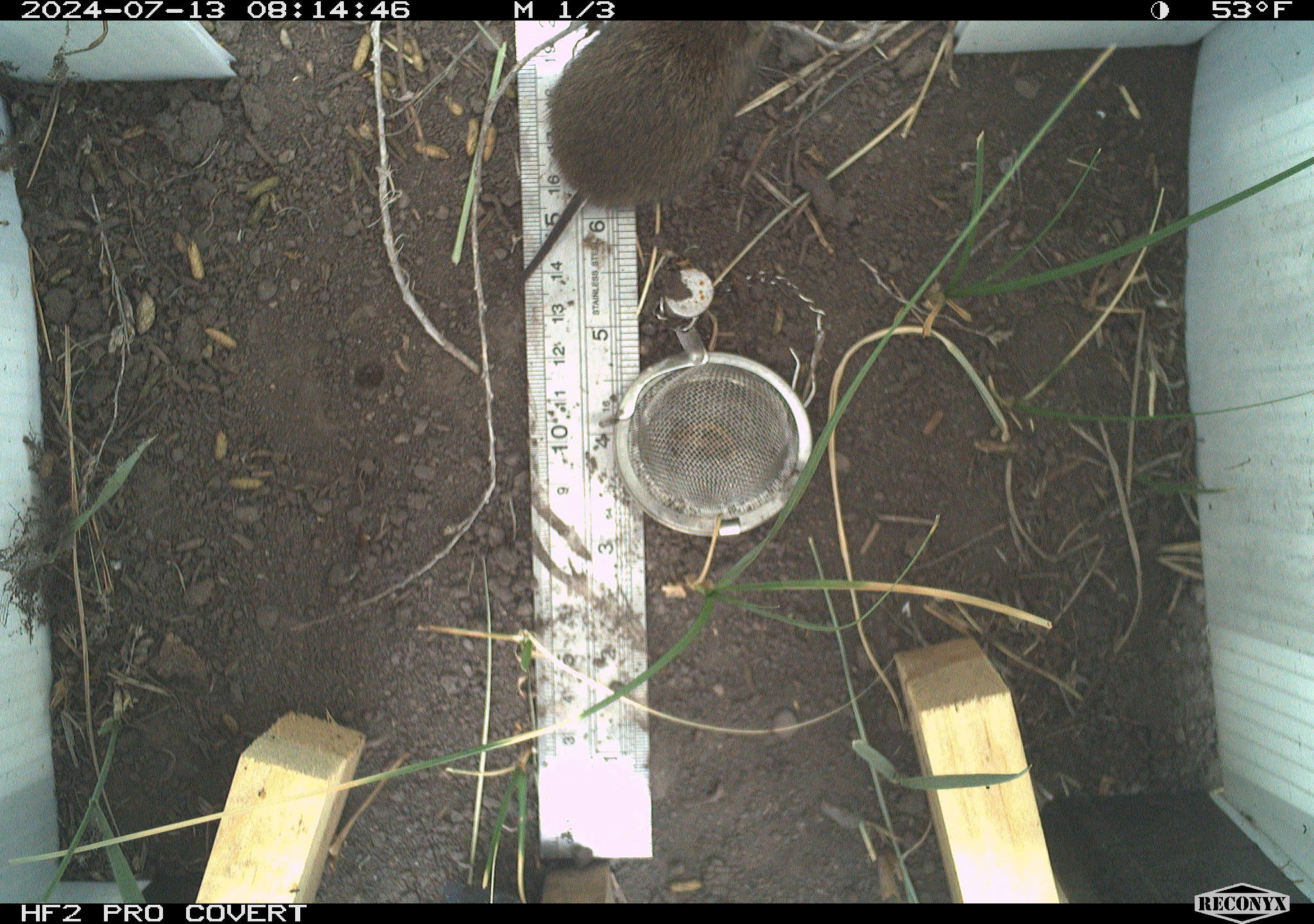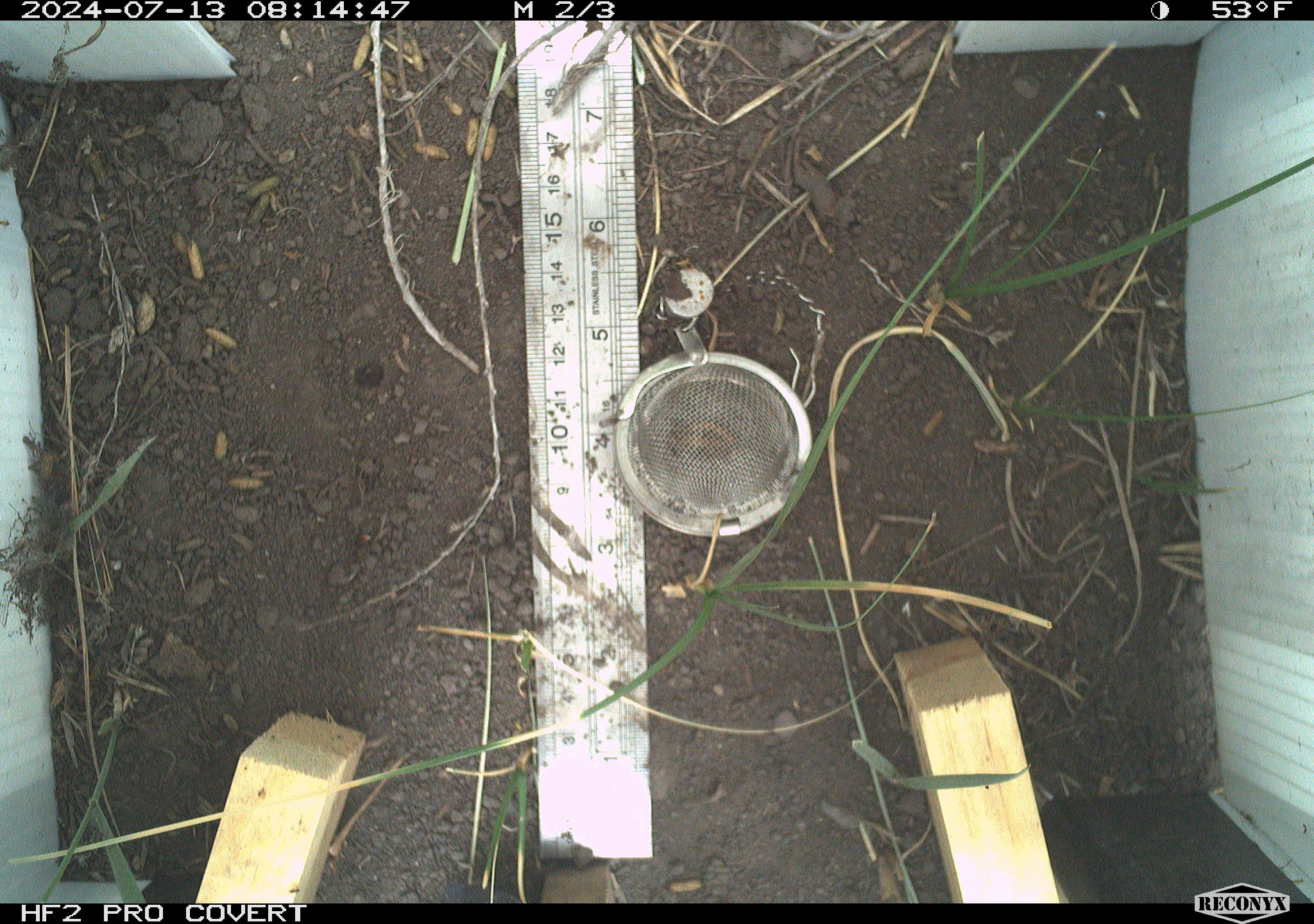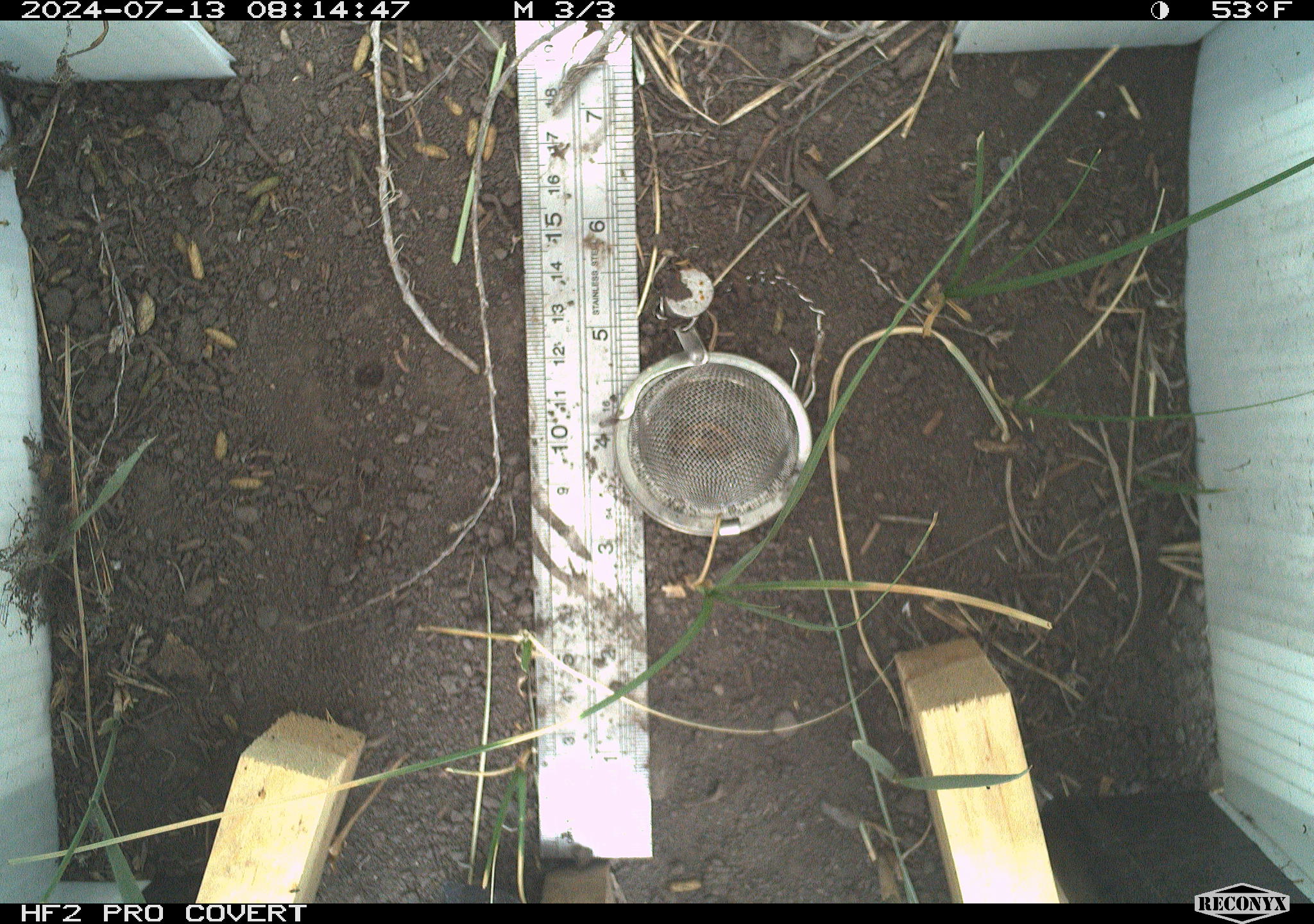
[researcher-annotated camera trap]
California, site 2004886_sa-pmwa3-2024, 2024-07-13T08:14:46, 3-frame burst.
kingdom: Animalia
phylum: Chordata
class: Mammalia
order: Rodentia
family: Cricetidae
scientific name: Arvicolinae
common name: voles, lemmings, and muskrats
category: arvicolinae subfamily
Arvicolinae subfamily (voles, lemmings, and muskrats) (Arvicolinae).